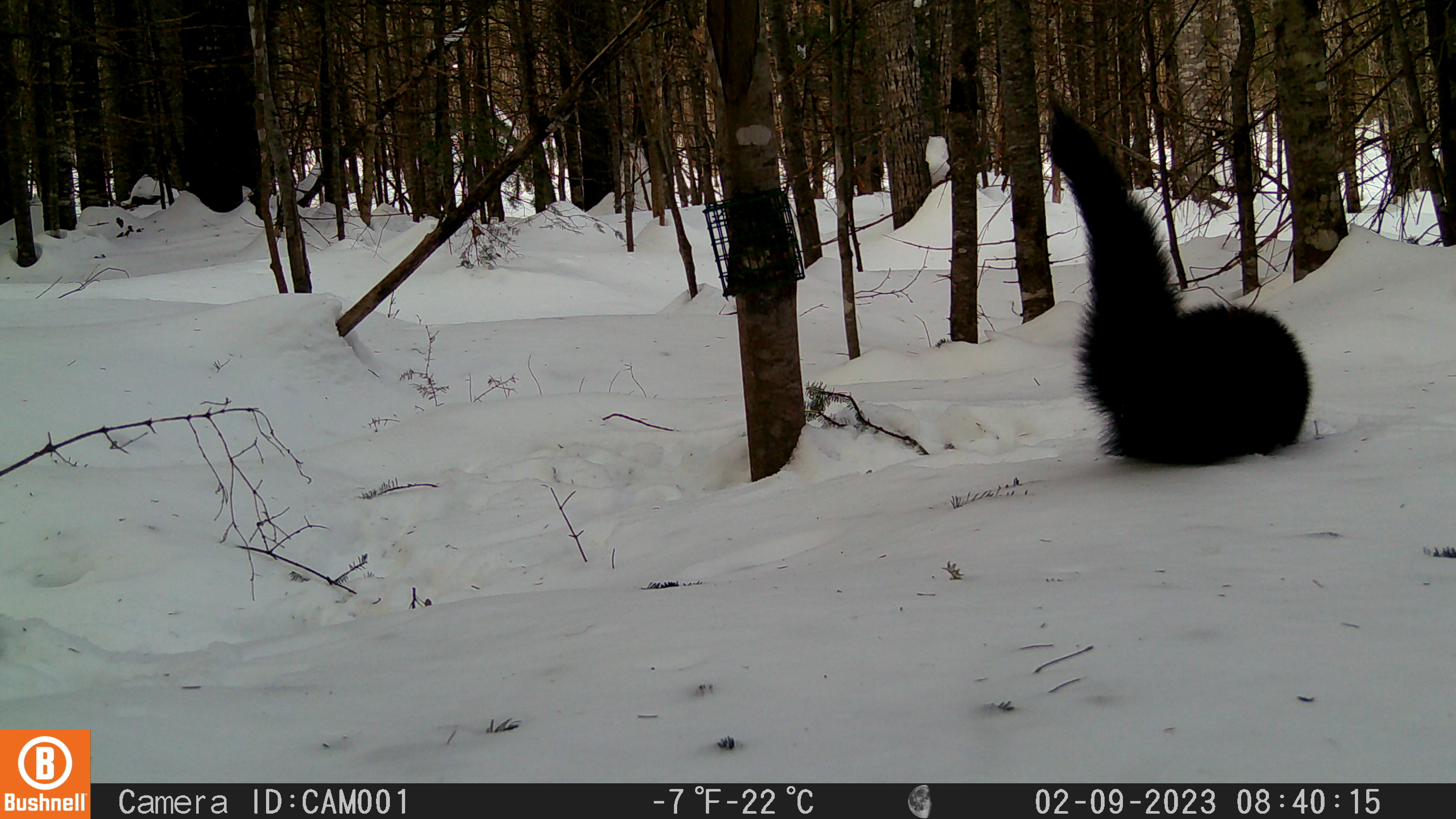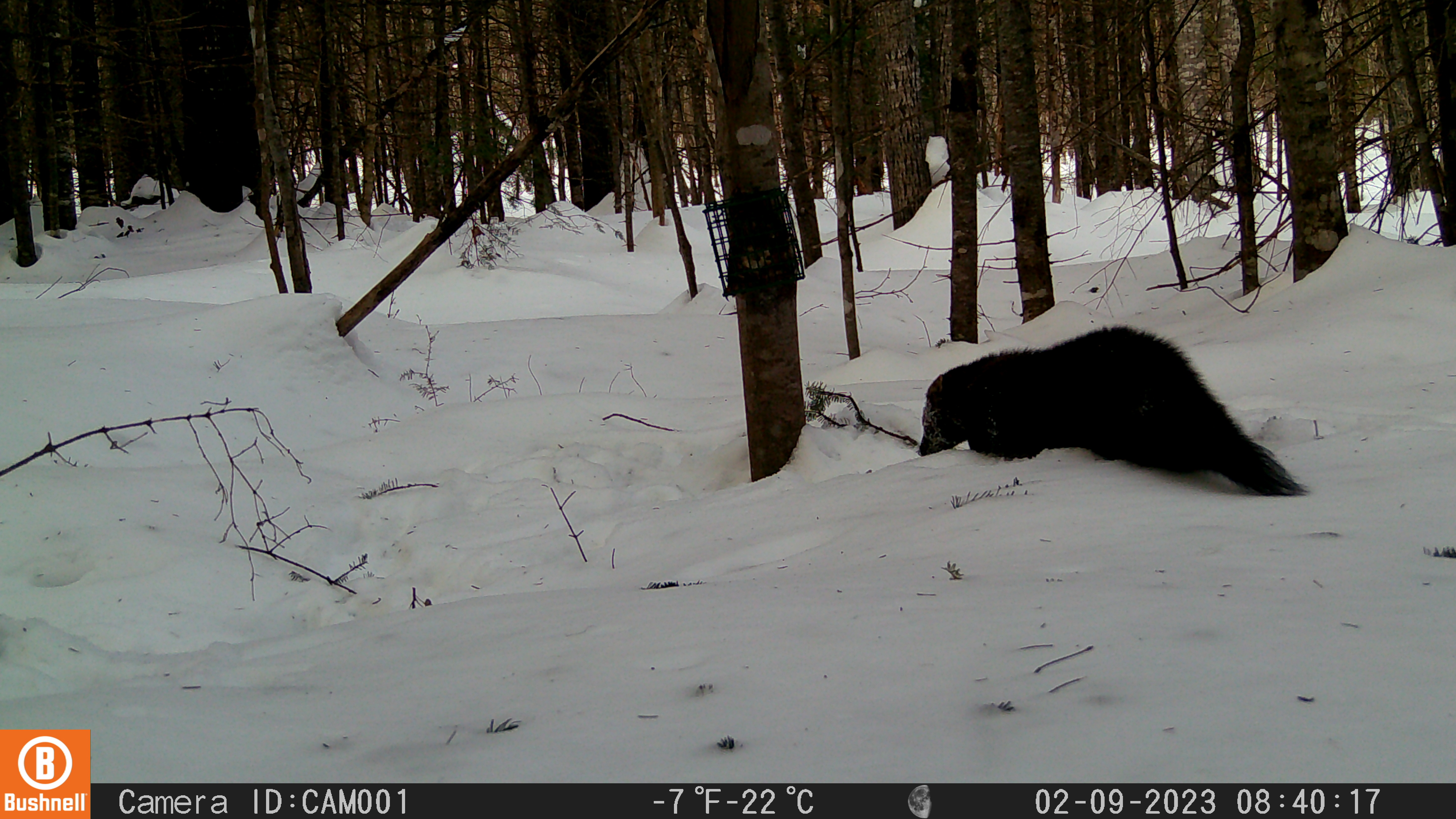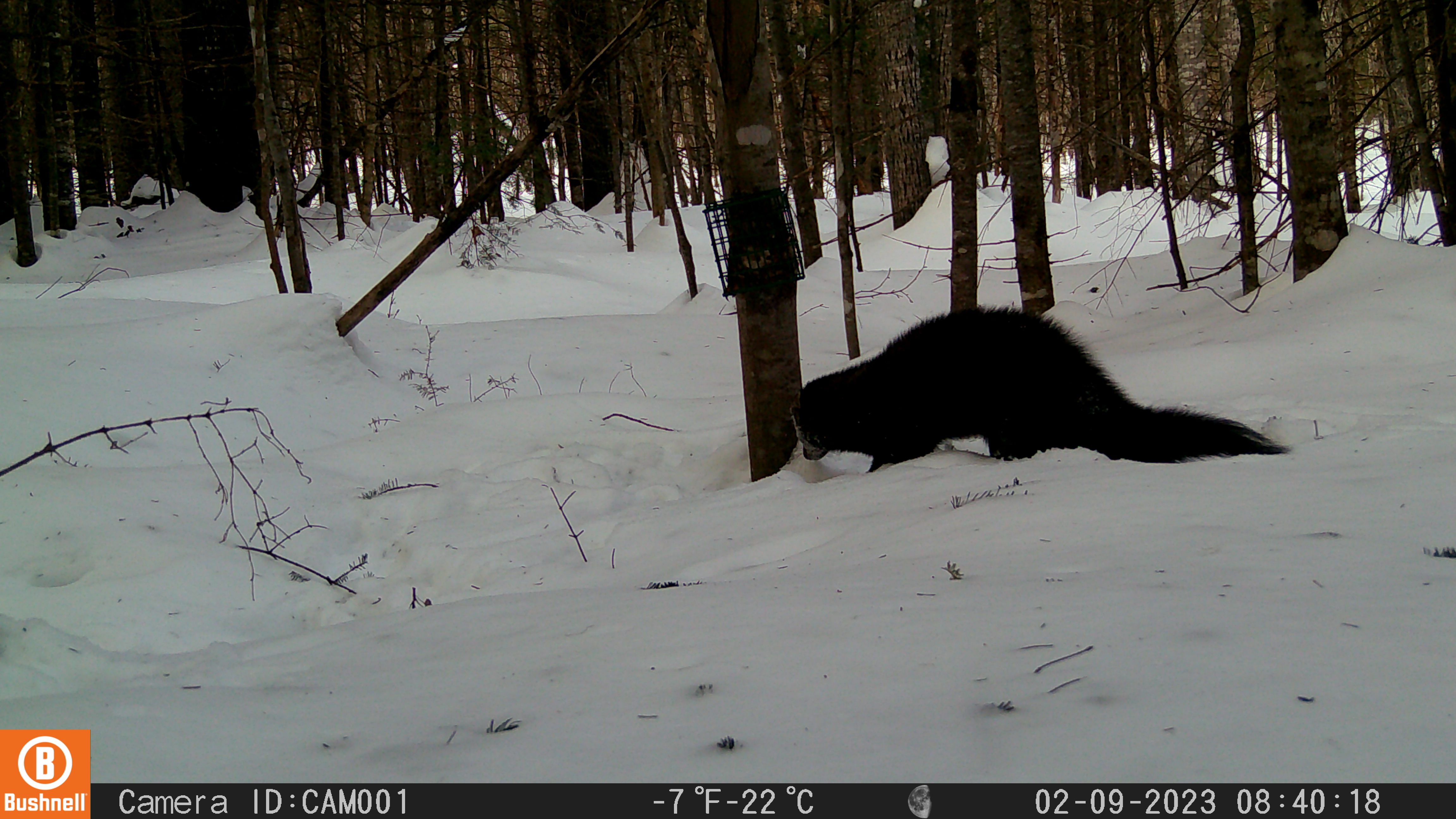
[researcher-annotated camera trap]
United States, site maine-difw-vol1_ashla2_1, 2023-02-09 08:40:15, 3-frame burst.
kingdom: Animalia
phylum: Chordata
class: Mammalia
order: Carnivora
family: Mustelidae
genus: Pekania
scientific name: Pekania pennanti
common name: fisher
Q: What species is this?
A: Fisher (Pekania pennanti).